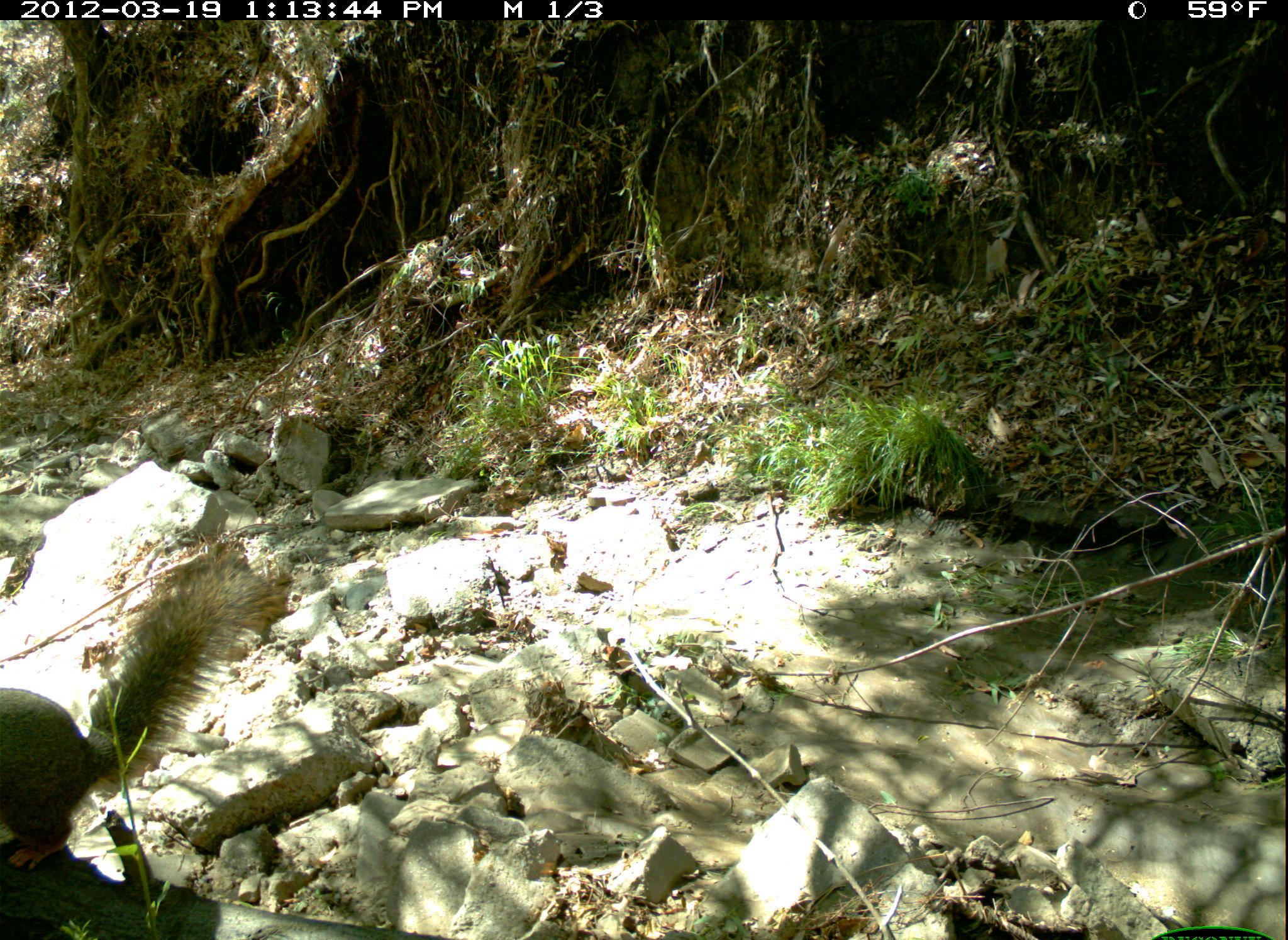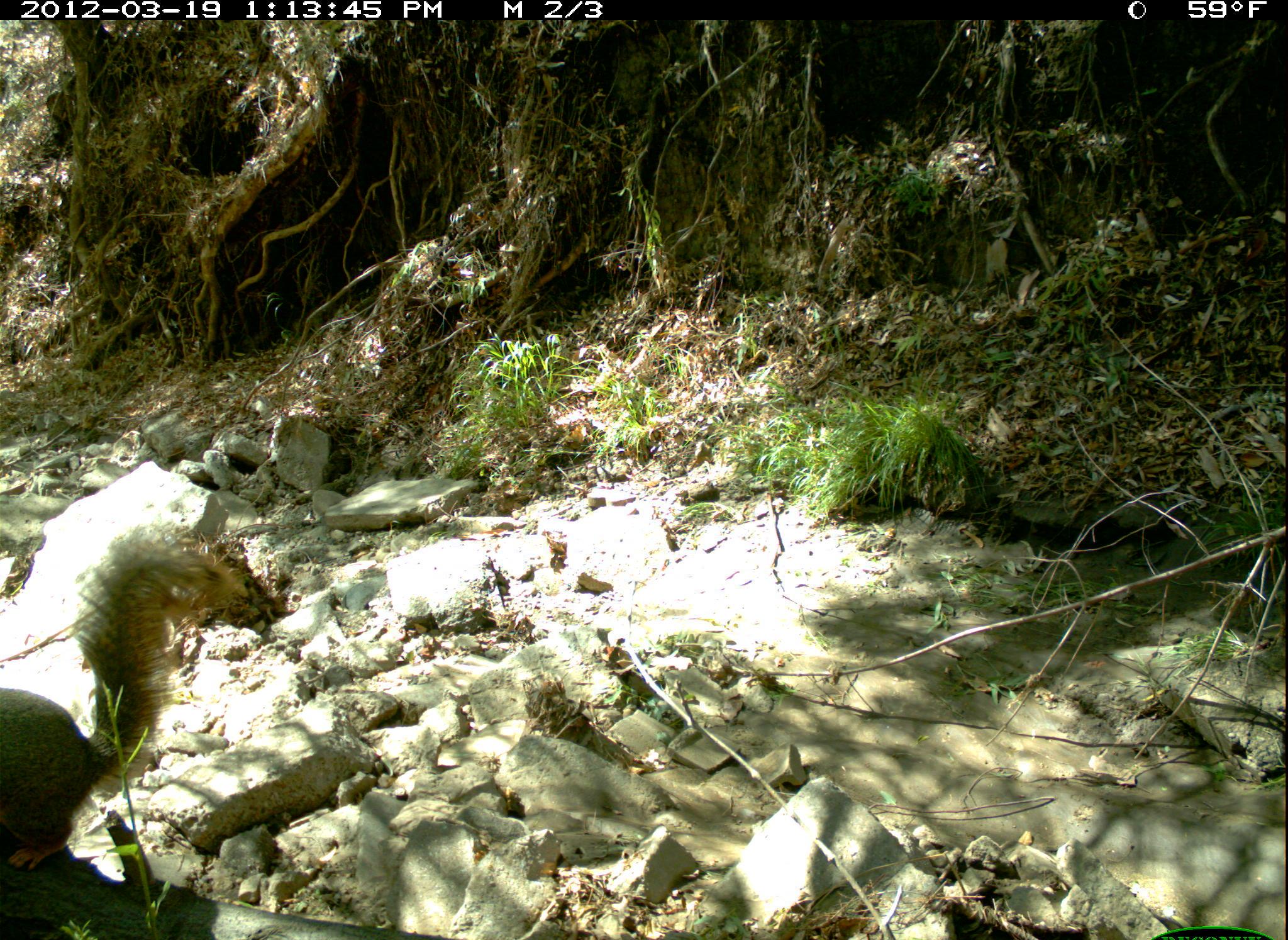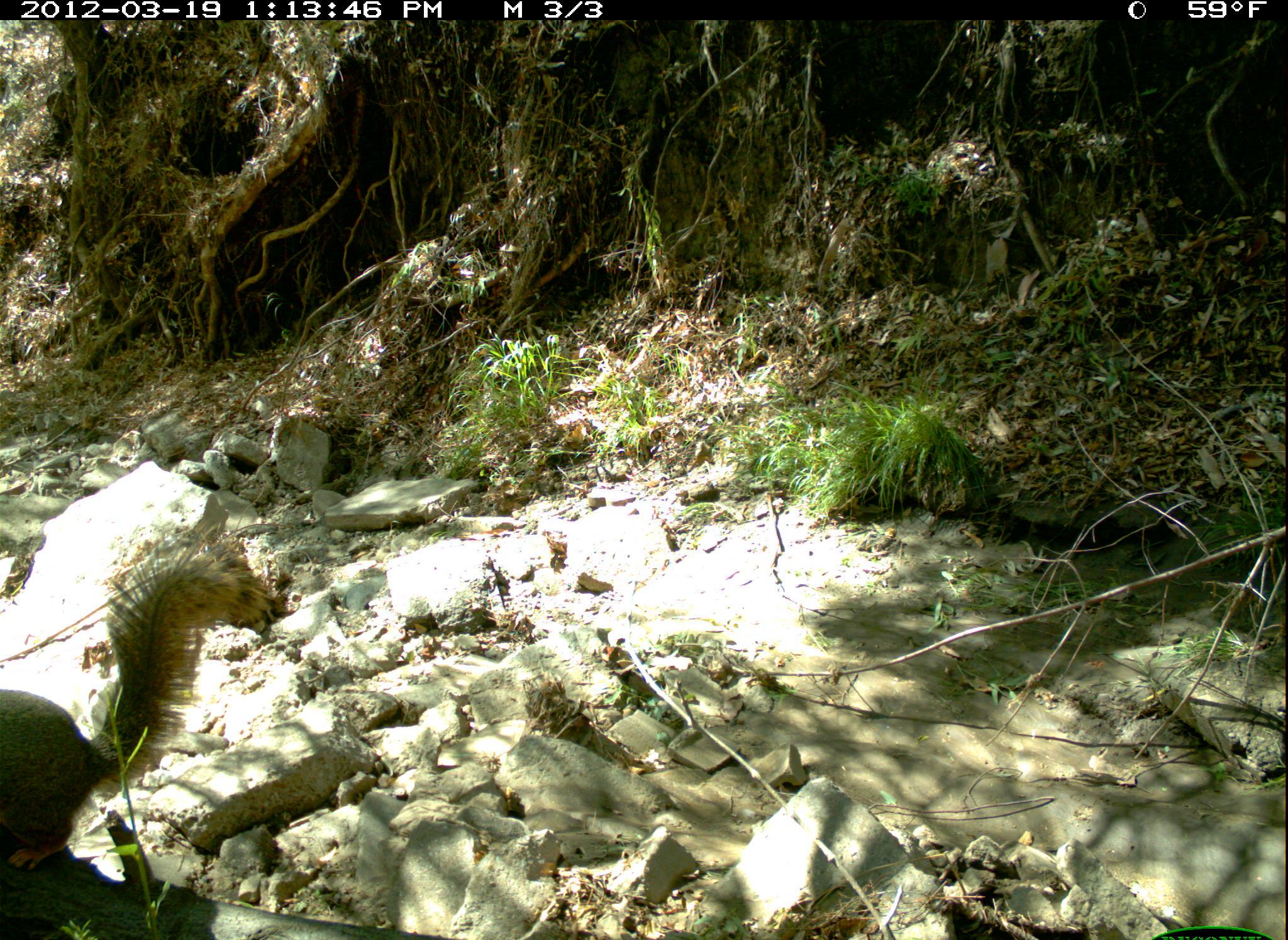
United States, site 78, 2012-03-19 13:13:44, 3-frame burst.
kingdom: Animalia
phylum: Chordata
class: Mammalia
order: Rodentia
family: Sciuridae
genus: Sciurus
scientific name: Sciurus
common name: squirrel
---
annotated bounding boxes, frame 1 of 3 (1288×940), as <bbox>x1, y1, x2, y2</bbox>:
squirrel: <bbox>3, 540, 296, 888</bbox>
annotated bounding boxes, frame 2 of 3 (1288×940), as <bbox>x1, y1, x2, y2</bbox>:
squirrel: <bbox>0, 517, 267, 908</bbox>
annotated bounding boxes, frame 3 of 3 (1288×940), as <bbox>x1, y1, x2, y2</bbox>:
squirrel: <bbox>6, 523, 270, 894</bbox>